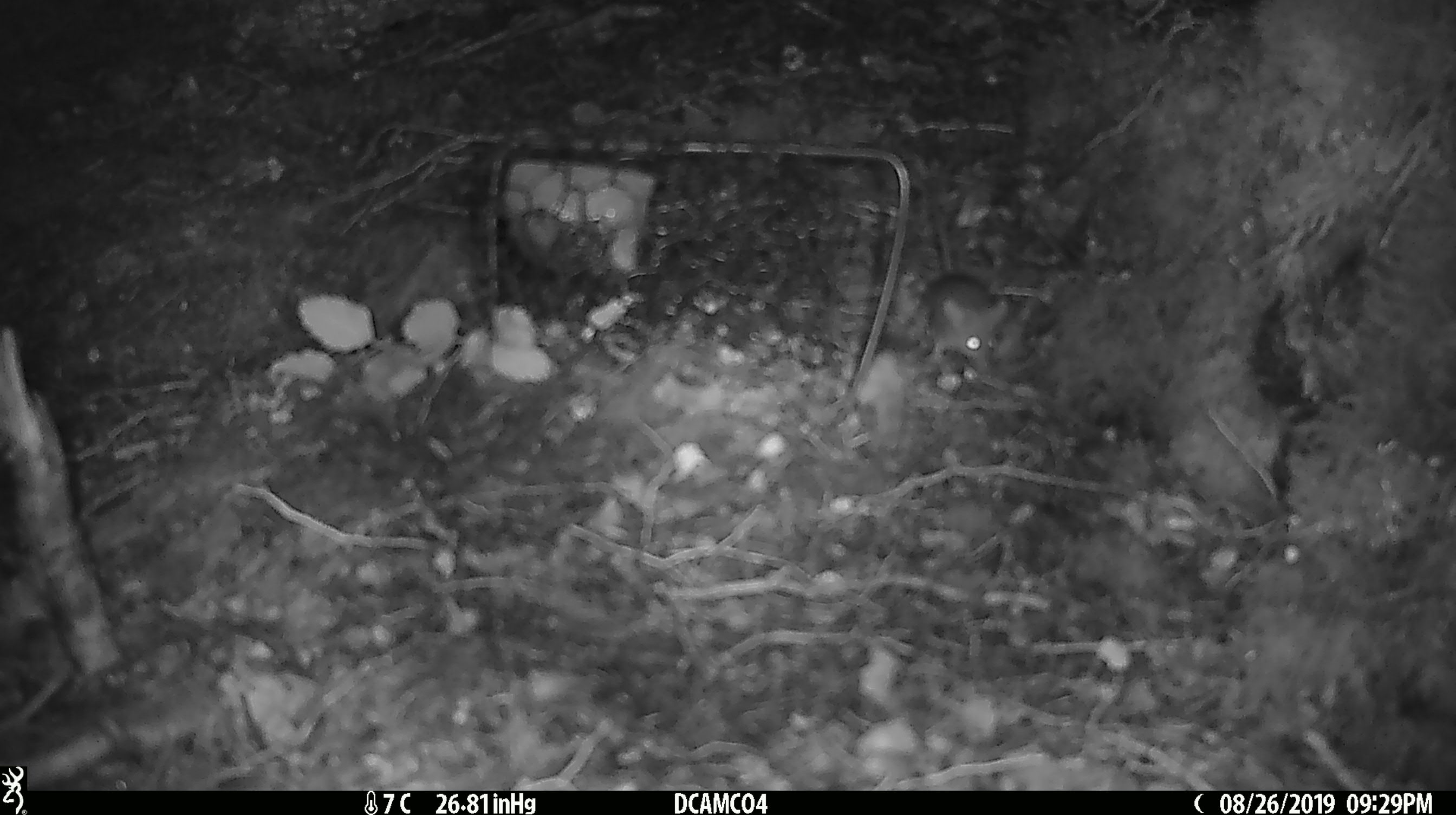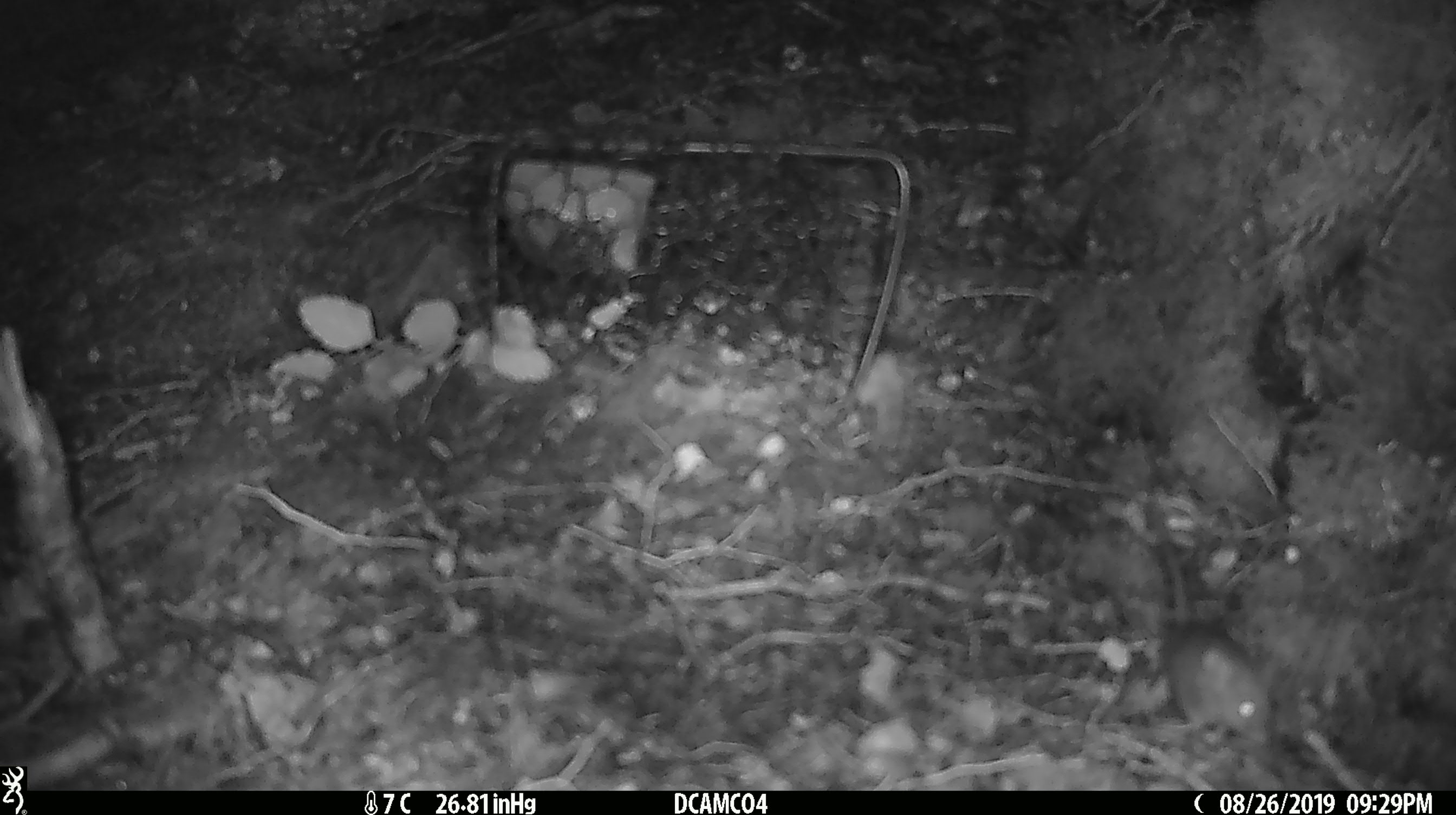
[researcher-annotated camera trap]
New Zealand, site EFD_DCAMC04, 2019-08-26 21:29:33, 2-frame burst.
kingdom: Animalia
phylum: Chordata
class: Mammalia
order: Rodentia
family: Muridae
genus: Mus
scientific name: Mus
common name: mouse